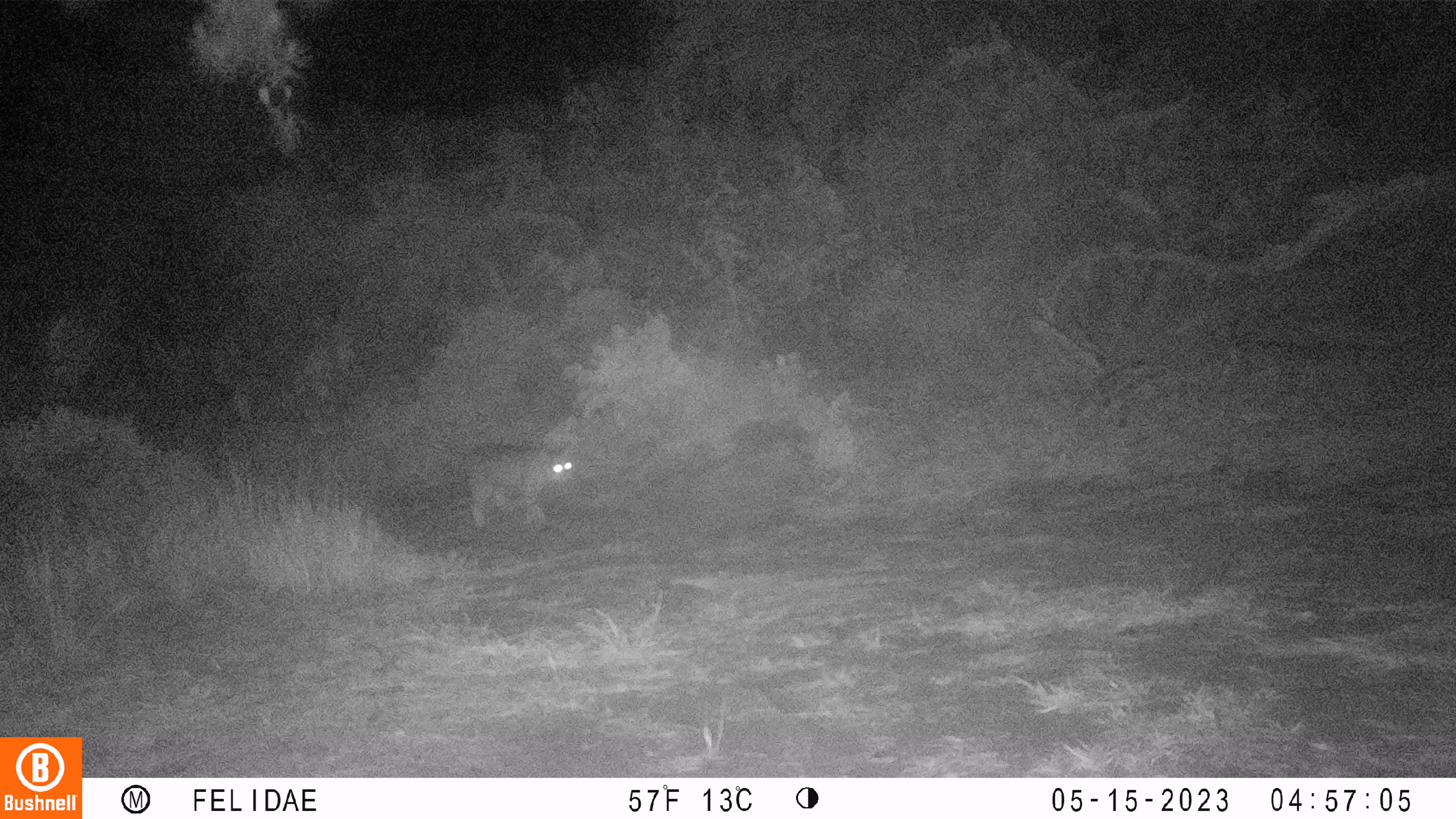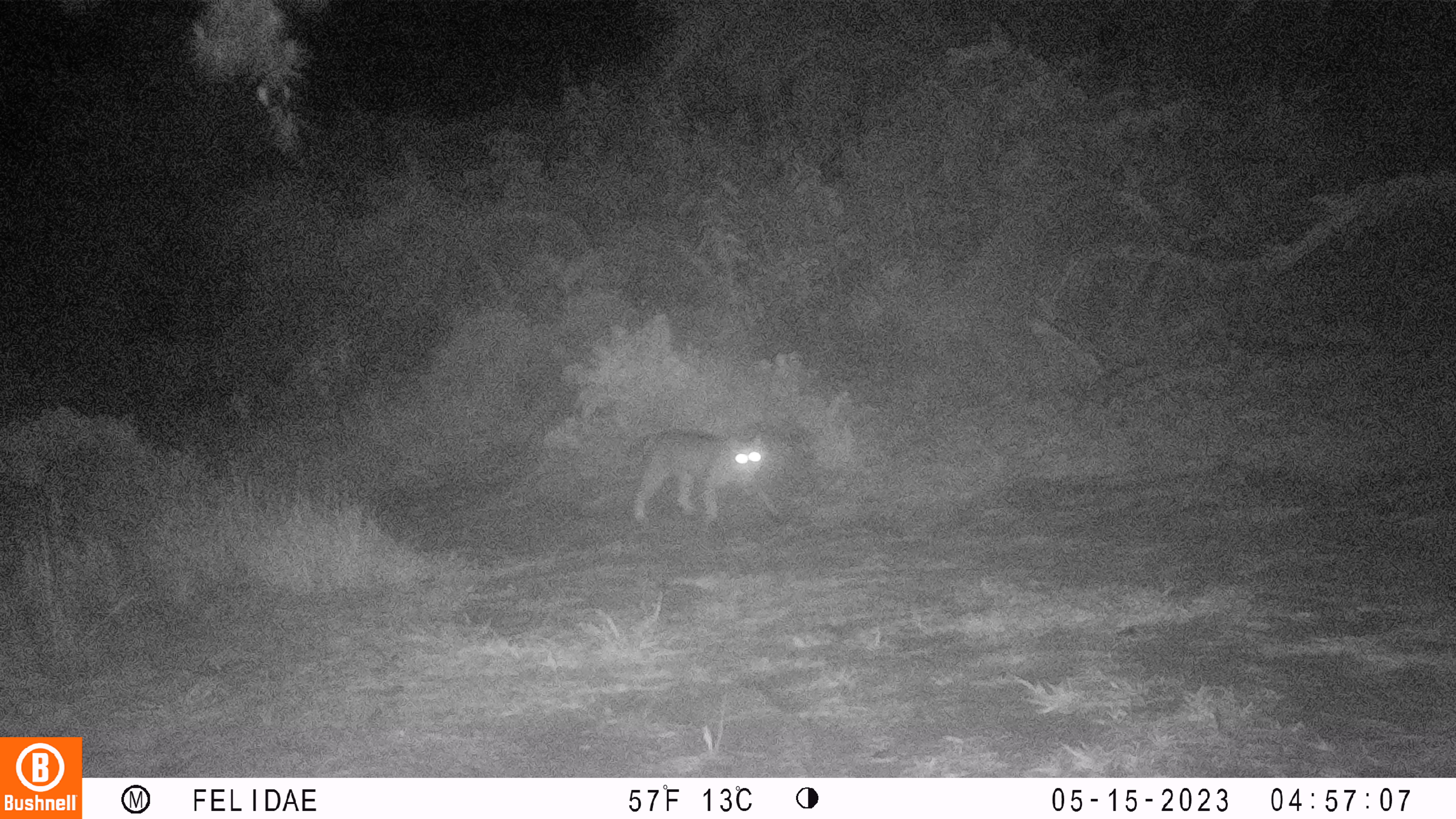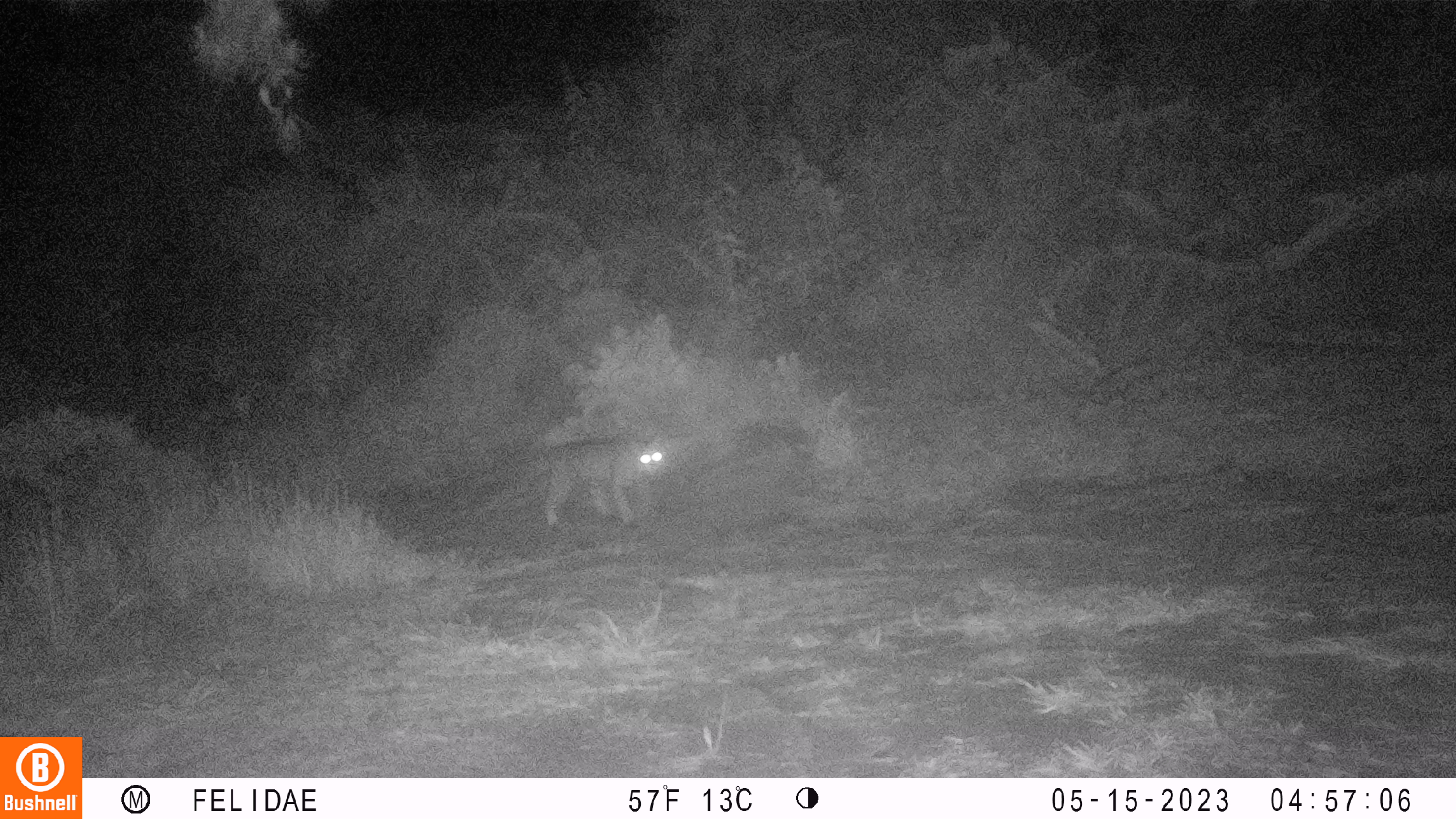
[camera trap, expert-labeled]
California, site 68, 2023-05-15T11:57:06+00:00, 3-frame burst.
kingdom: Animalia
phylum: Chordata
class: Mammalia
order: Carnivora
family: Felidae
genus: Lynx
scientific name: Lynx rufus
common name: bobcat